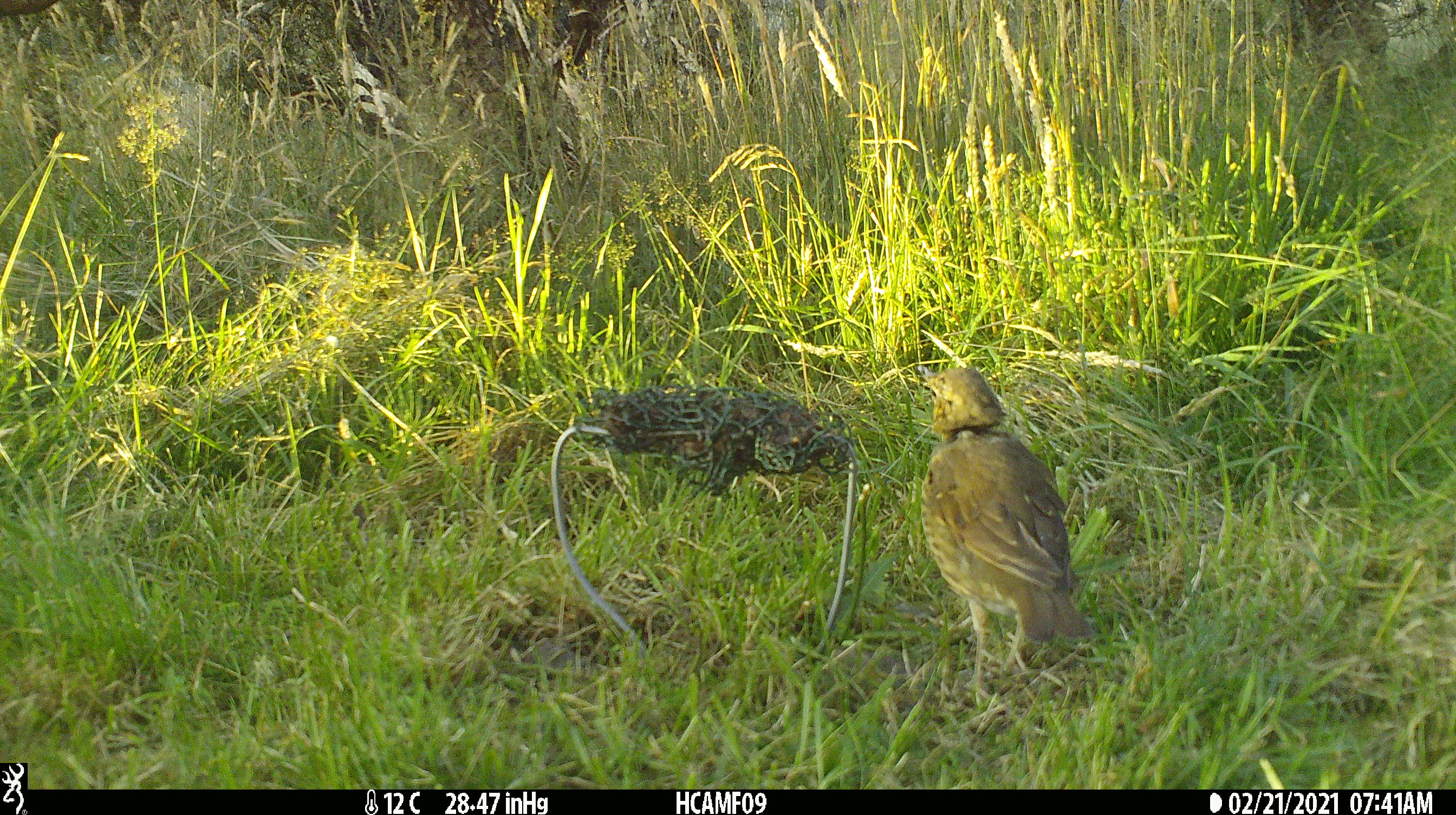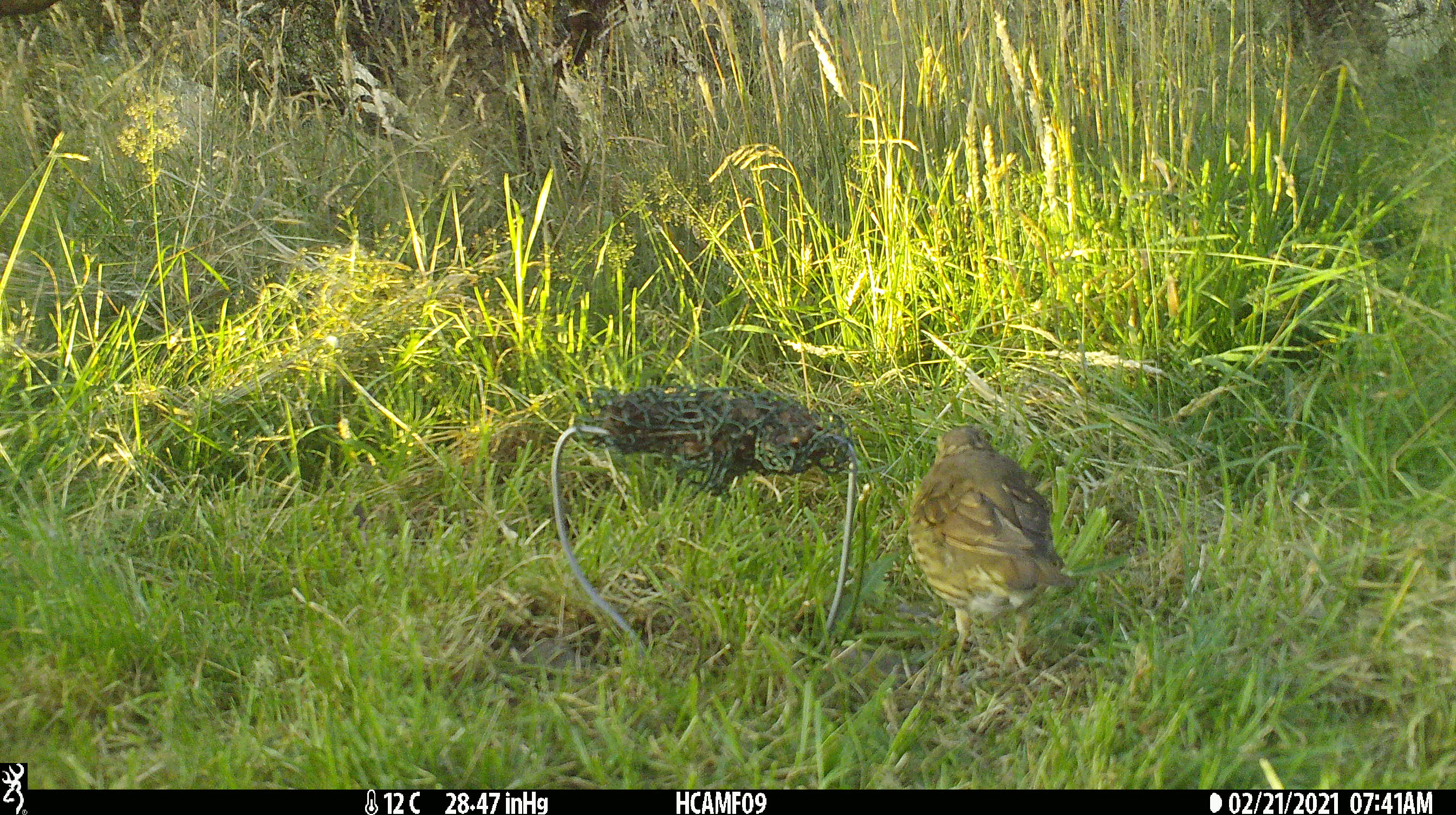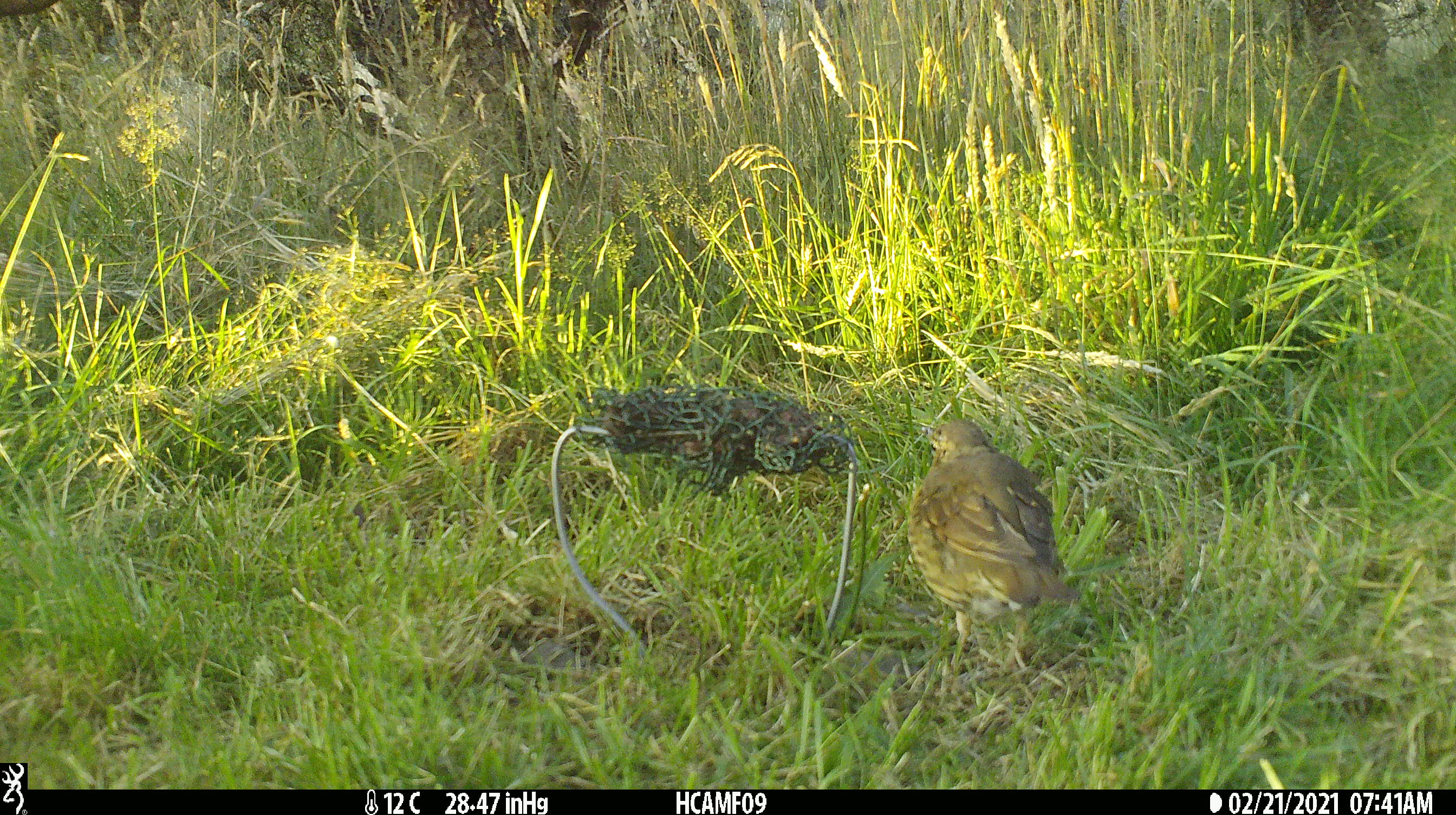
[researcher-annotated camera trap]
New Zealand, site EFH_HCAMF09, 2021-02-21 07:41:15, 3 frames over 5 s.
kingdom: Animalia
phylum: Chordata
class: Aves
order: Passeriformes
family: Turdidae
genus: Turdus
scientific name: Turdus philomelos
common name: song thrush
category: thrush